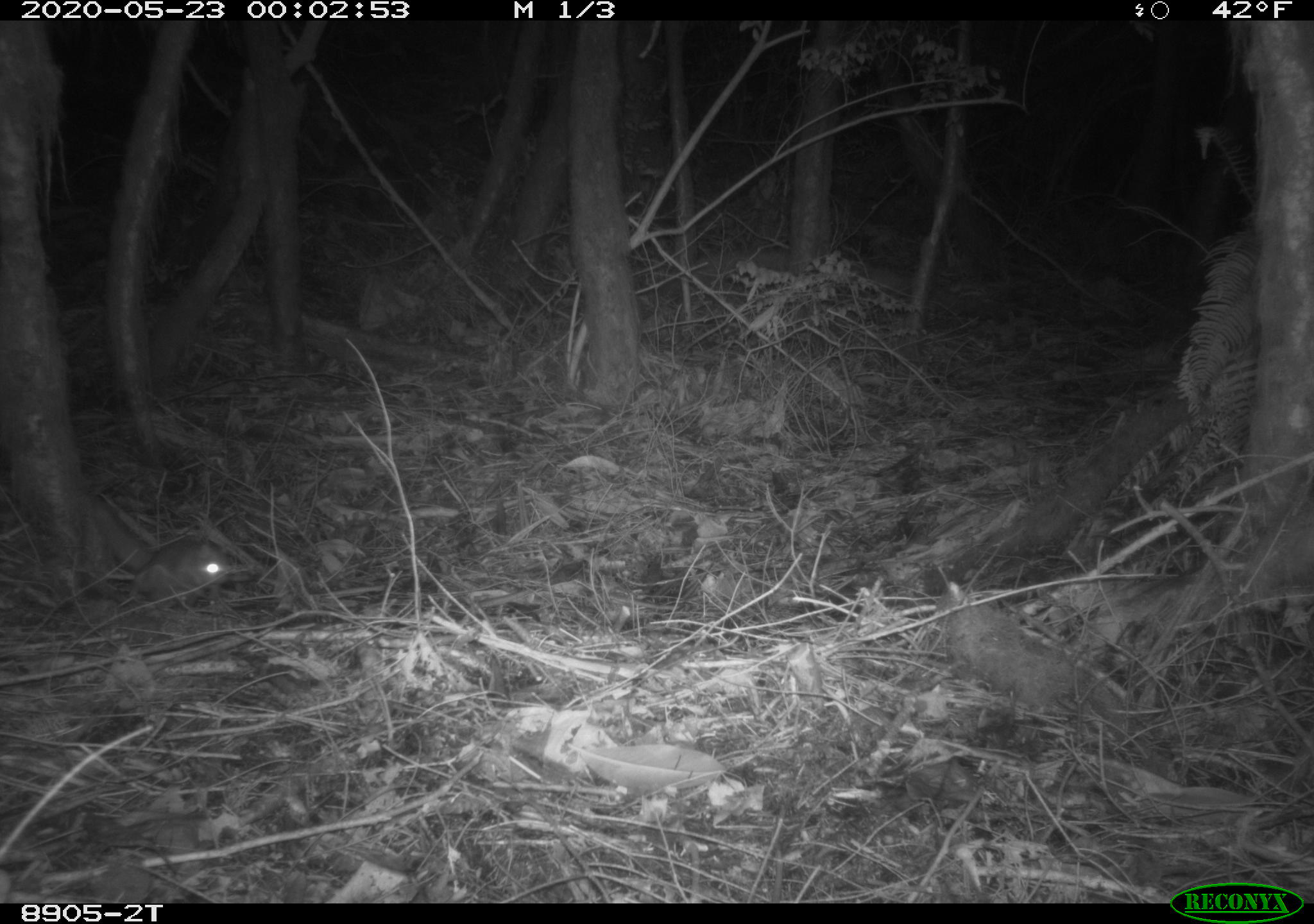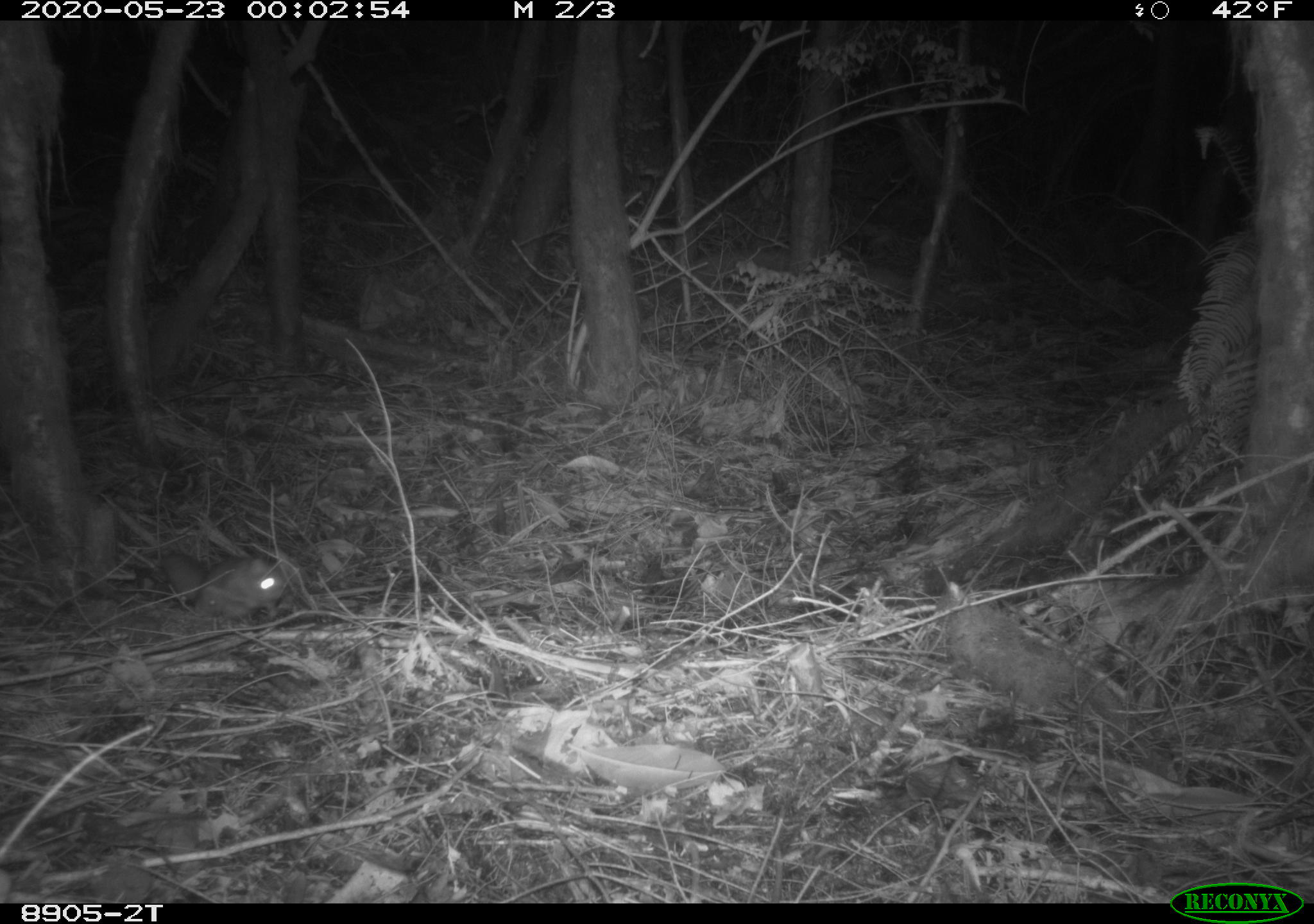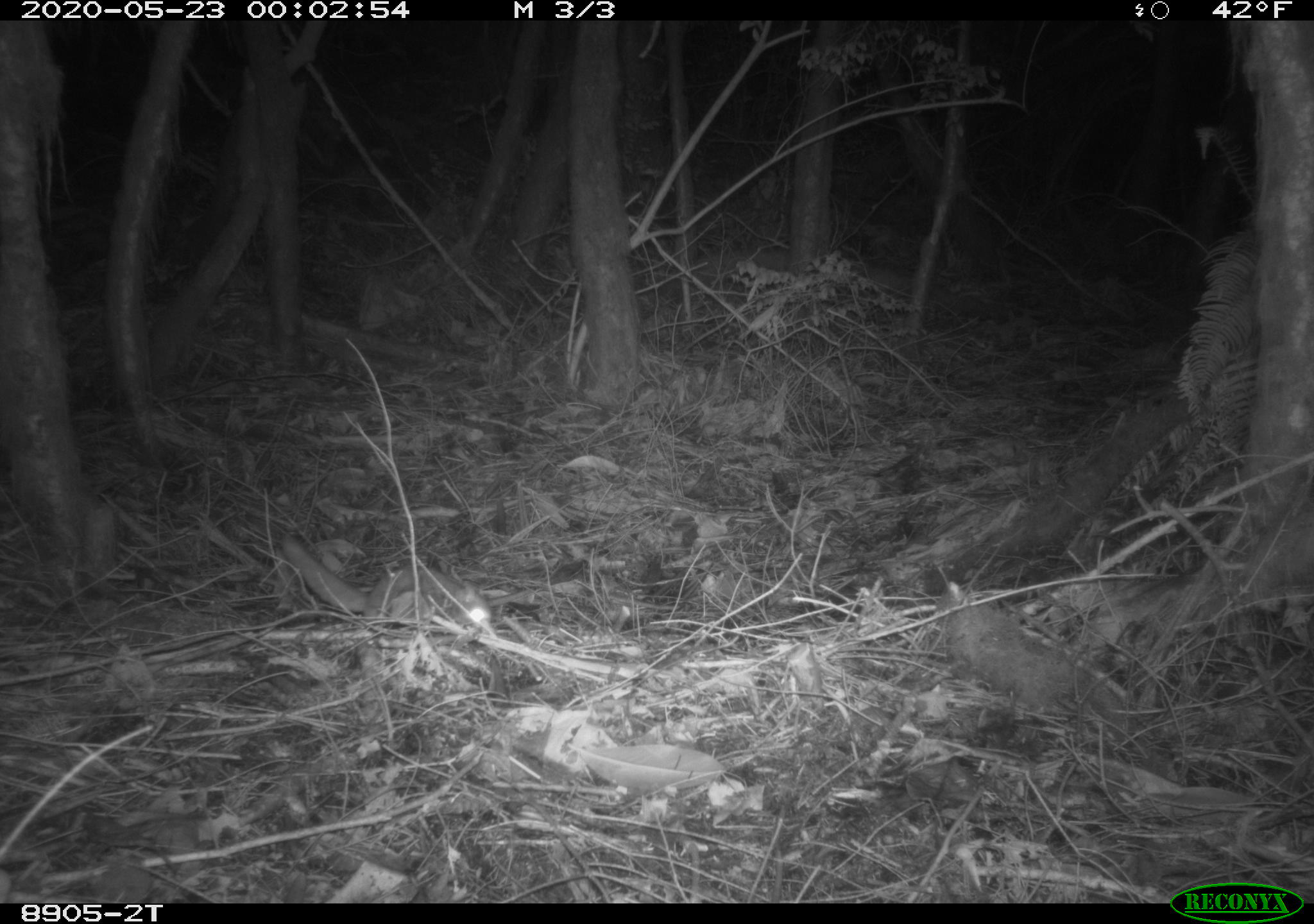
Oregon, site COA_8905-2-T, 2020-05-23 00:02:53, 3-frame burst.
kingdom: Animalia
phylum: Chordata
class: Mammalia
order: Rodentia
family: Sciuridae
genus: Glaucomys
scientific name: Glaucomys oregonensis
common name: humboldt's flying squirrel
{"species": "humboldt's flying squirrel (Glaucomys oregonensis)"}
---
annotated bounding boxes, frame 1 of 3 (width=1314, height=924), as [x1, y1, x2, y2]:
humboldt's flying squirrel: [77, 484, 249, 616]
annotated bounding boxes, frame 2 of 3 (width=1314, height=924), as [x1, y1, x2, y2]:
humboldt's flying squirrel: [142, 538, 303, 633]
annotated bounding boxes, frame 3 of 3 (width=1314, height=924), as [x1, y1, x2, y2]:
humboldt's flying squirrel: [273, 526, 501, 651]